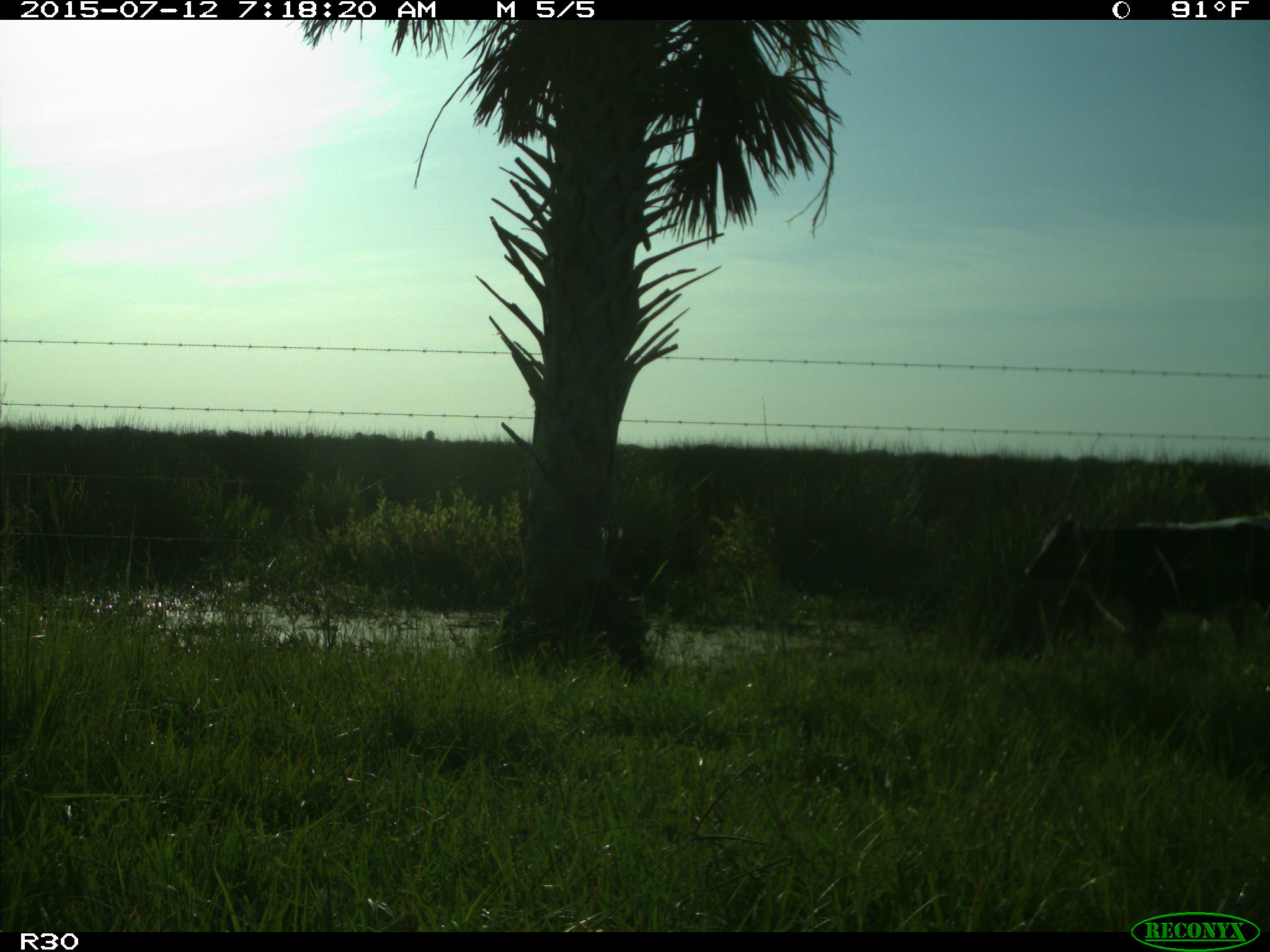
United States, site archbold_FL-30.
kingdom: Animalia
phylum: Chordata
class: Mammalia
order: Artiodactyla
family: Bovidae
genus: Bos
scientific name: Bos taurus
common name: domestic cow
Bos taurus (domestic cow).